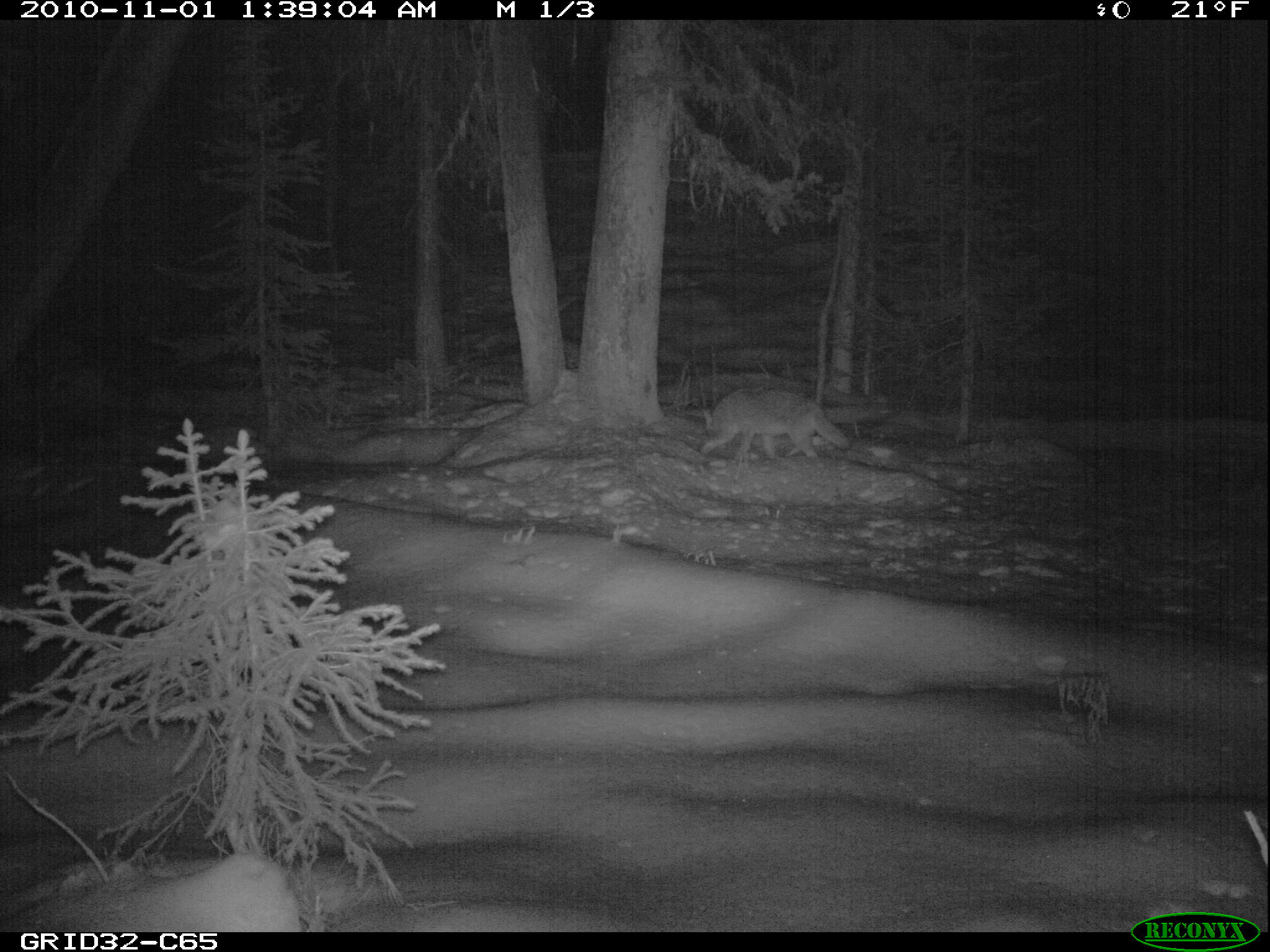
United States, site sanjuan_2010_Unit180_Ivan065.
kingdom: Animalia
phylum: Chordata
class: Mammalia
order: Carnivora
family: Canidae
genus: Canis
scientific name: Canis latrans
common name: coyote